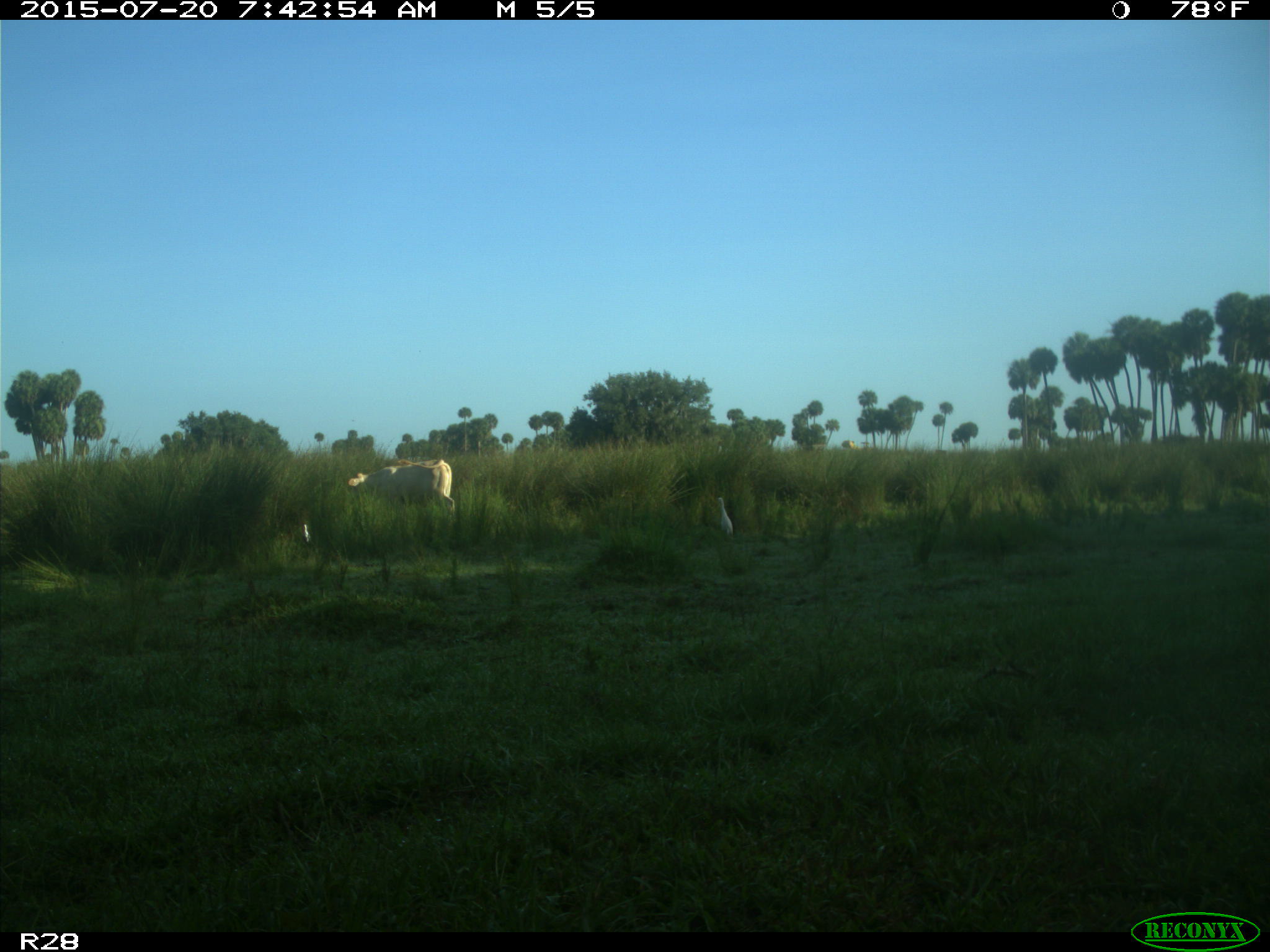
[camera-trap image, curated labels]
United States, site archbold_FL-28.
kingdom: Animalia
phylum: Chordata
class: Mammalia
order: Artiodactyla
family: Bovidae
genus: Bos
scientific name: Bos taurus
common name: domestic cow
Bos taurus (domestic cow).